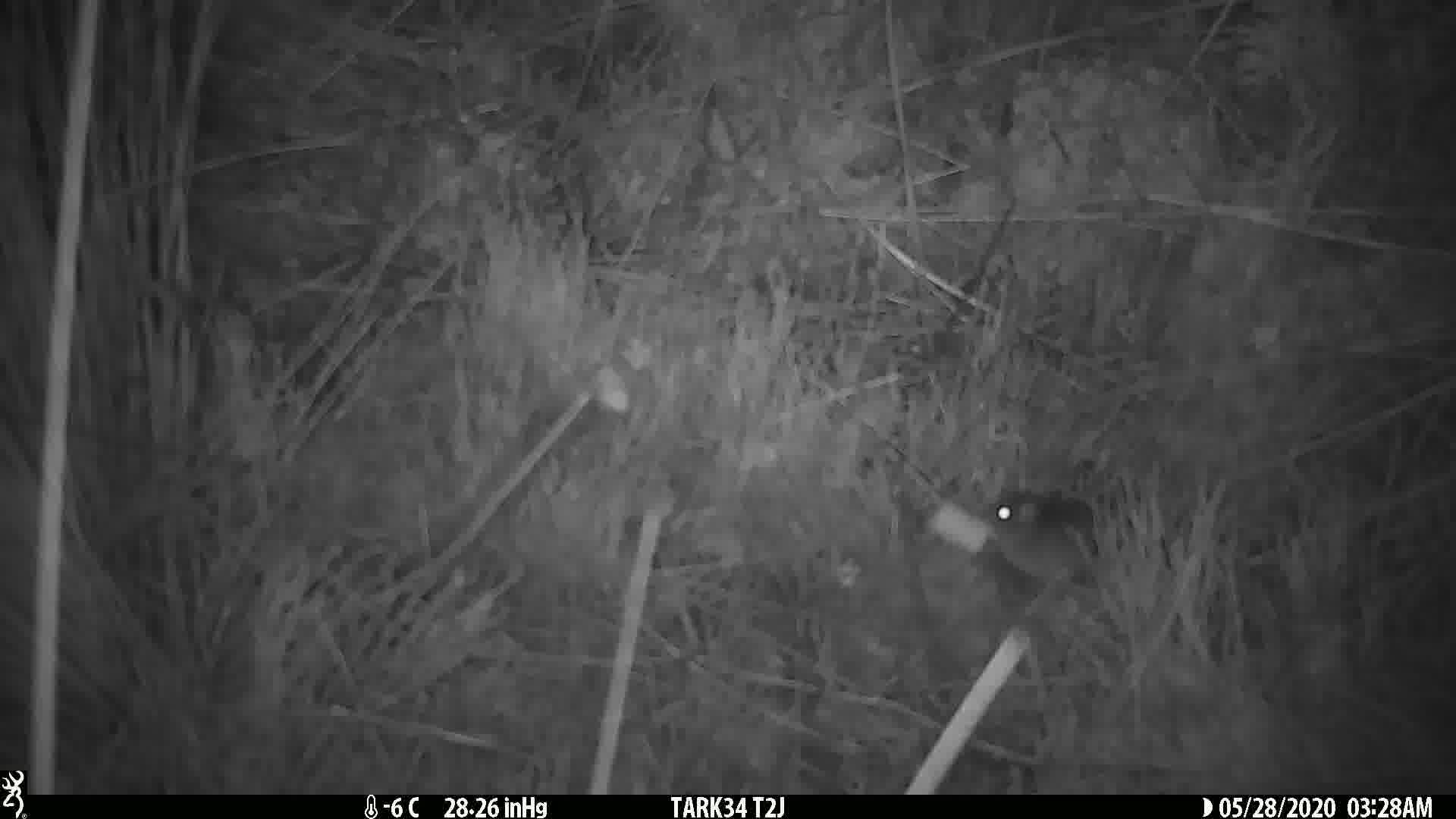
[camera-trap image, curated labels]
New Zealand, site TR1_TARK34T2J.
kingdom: Animalia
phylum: Chordata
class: Mammalia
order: Rodentia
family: Muridae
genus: Mus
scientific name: Mus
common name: mouse